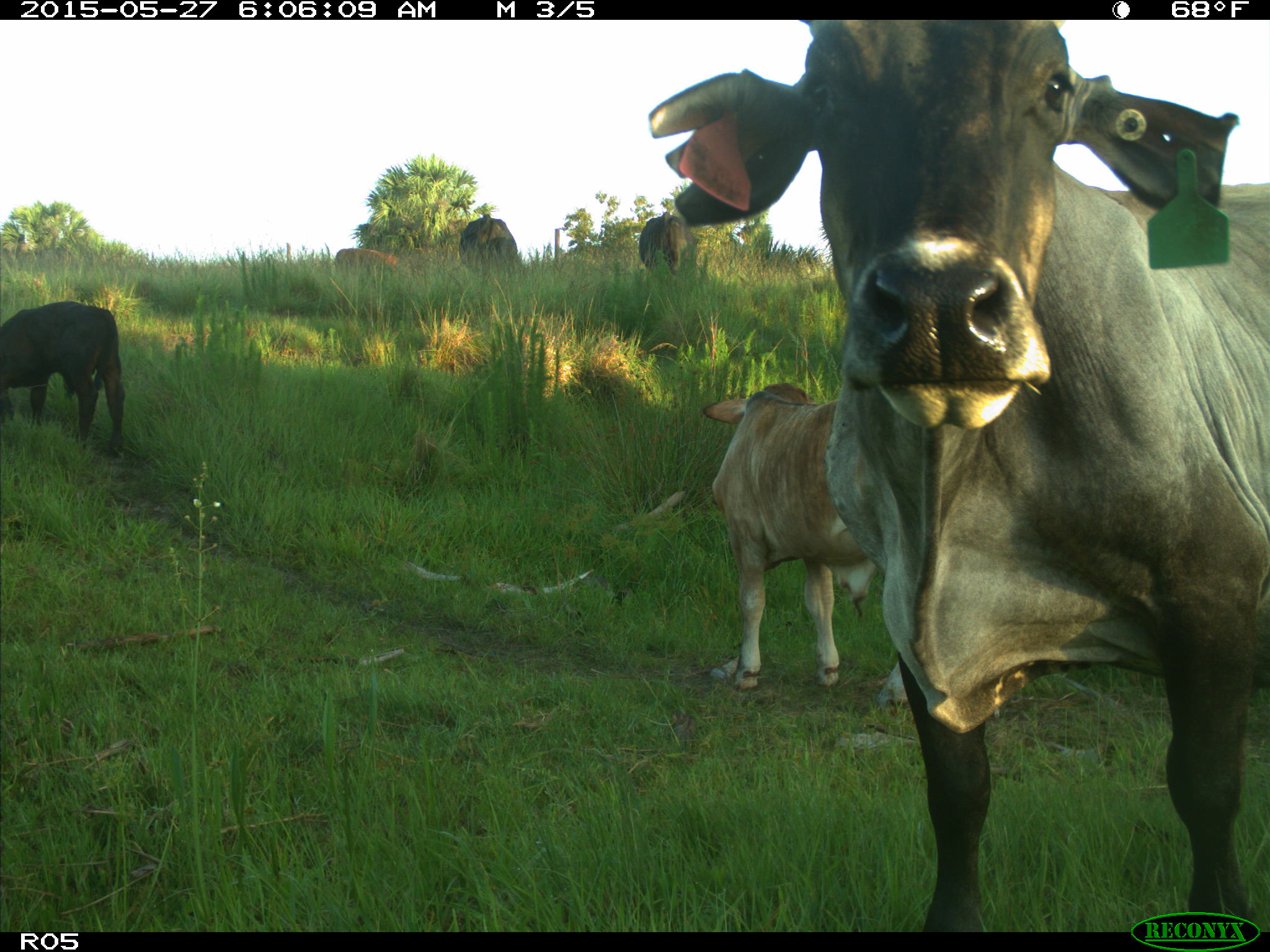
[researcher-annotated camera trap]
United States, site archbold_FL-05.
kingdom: Animalia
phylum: Chordata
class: Mammalia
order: Artiodactyla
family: Bovidae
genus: Bos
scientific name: Bos taurus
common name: domestic cow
Bos taurus (domestic cow).